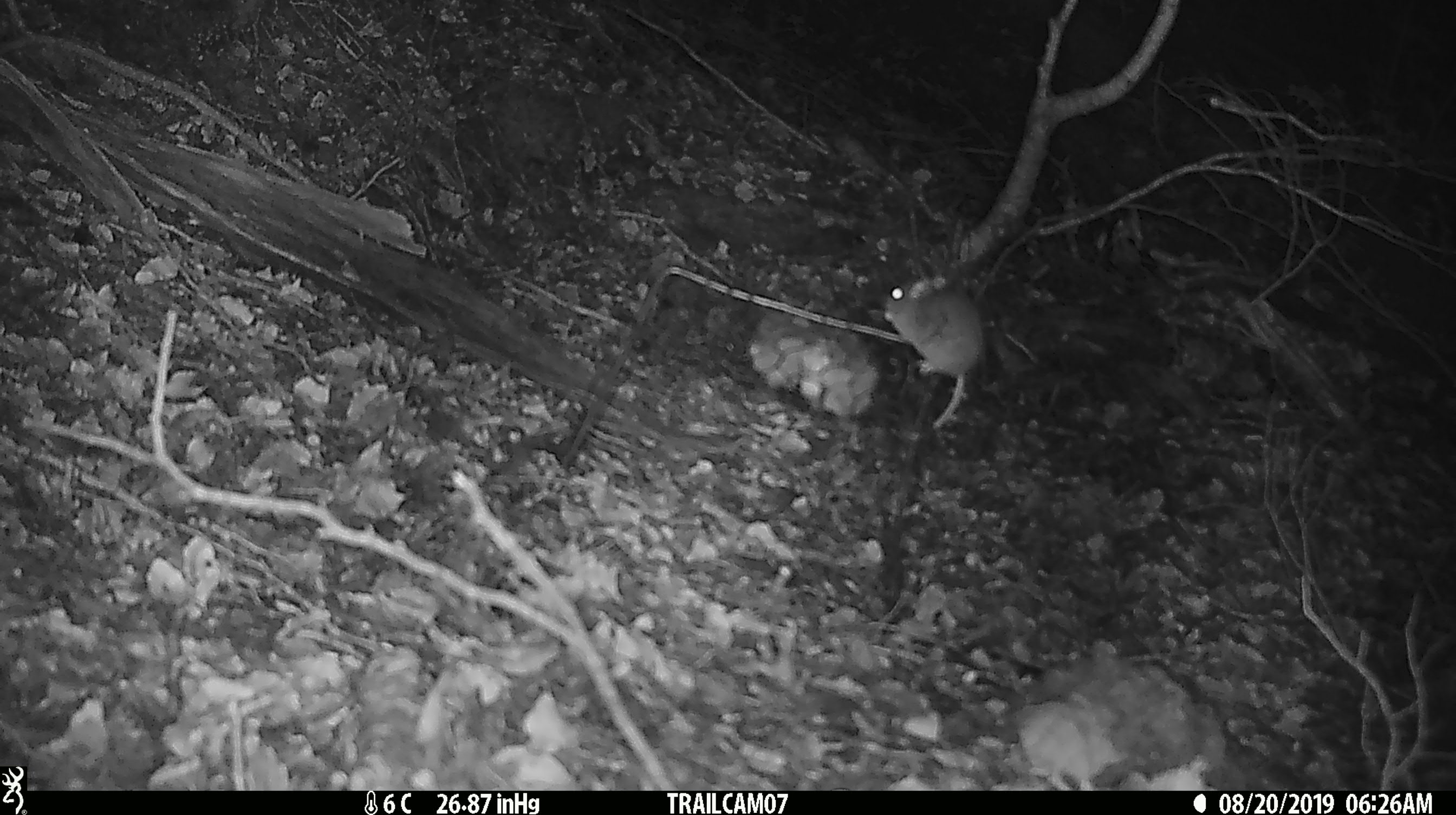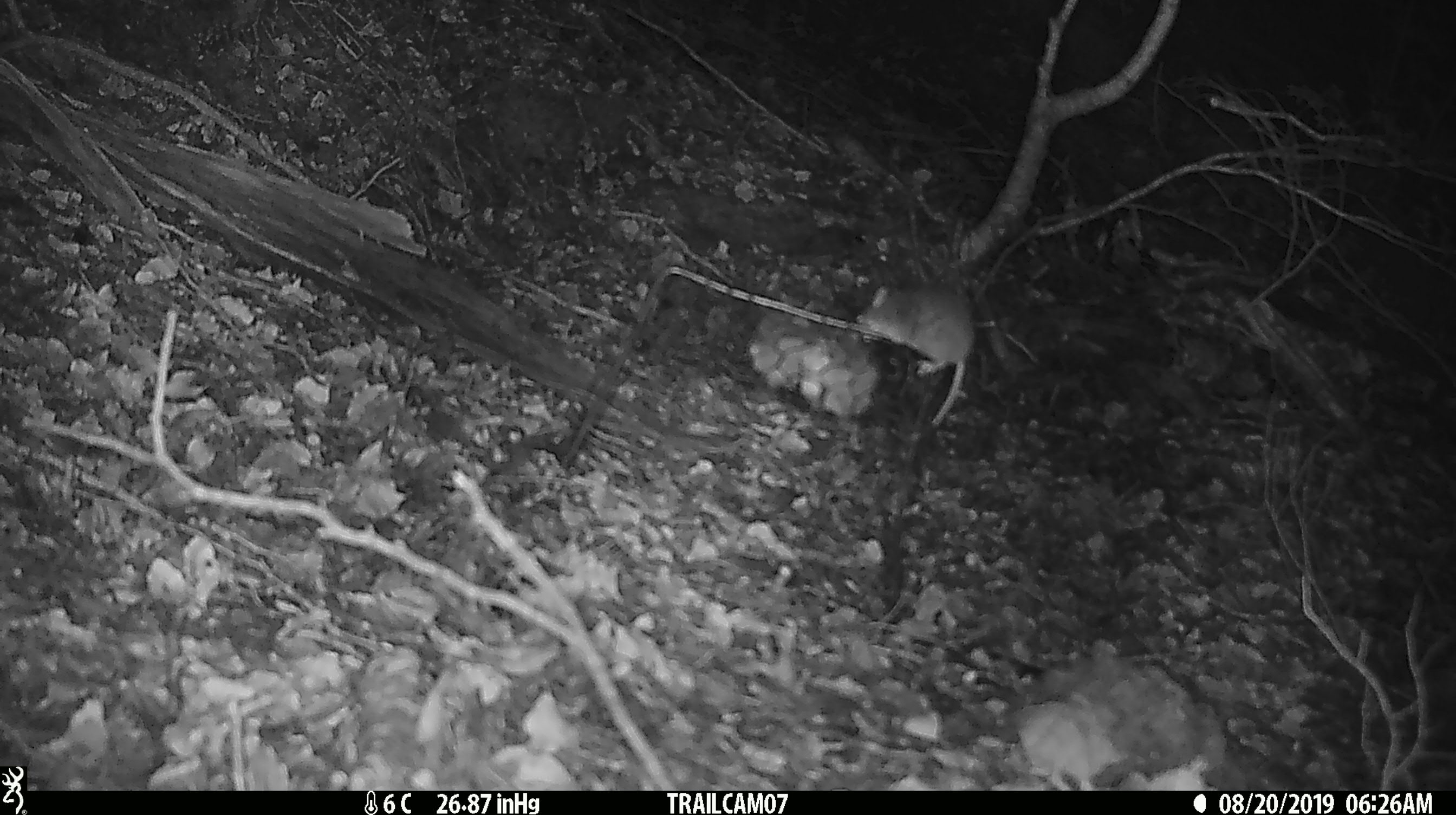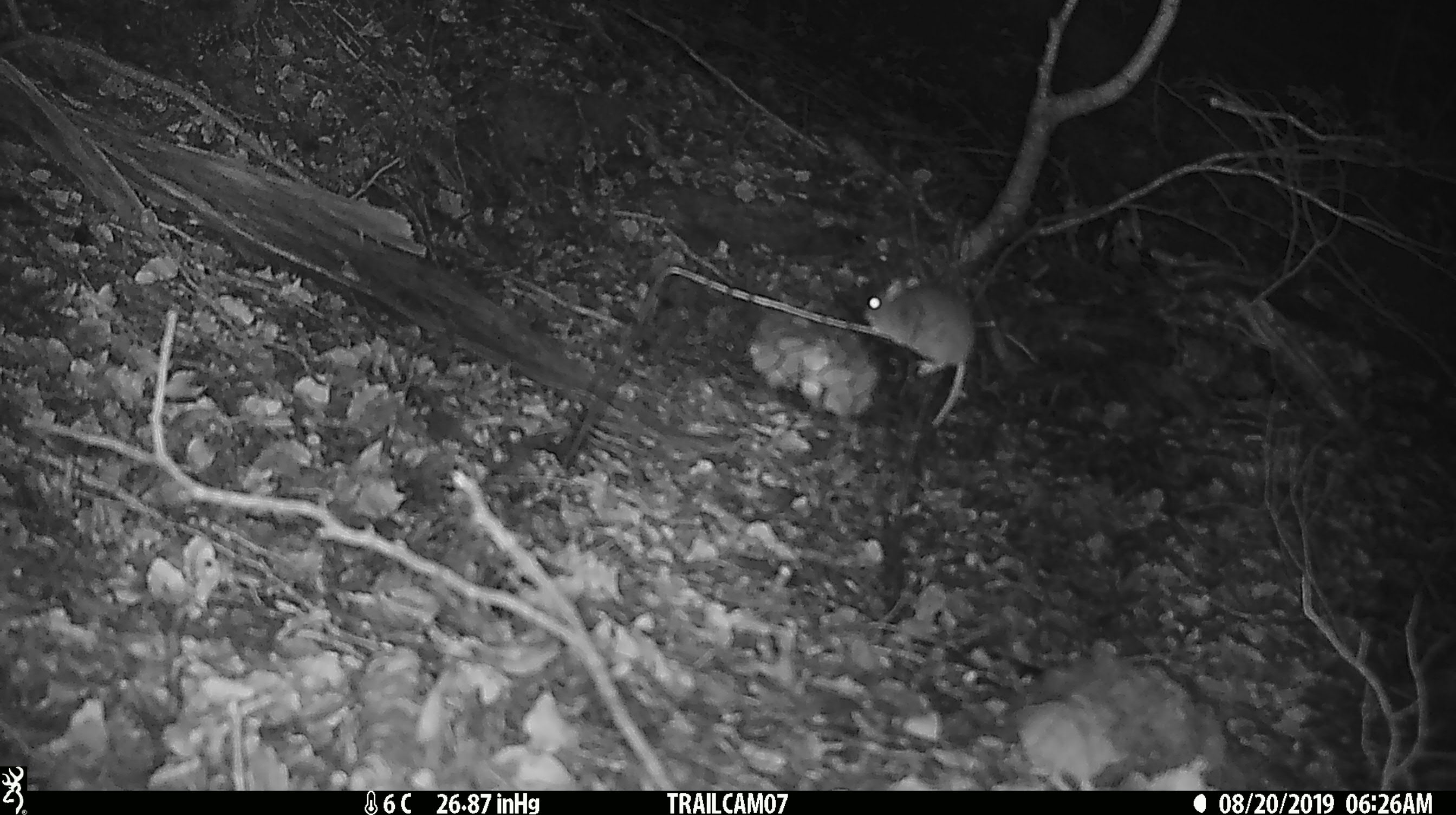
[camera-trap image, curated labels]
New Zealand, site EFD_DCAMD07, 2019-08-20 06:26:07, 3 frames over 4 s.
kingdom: Animalia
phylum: Chordata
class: Mammalia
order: Rodentia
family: Muridae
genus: Mus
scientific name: Mus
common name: mouse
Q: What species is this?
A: Mouse (Mus).